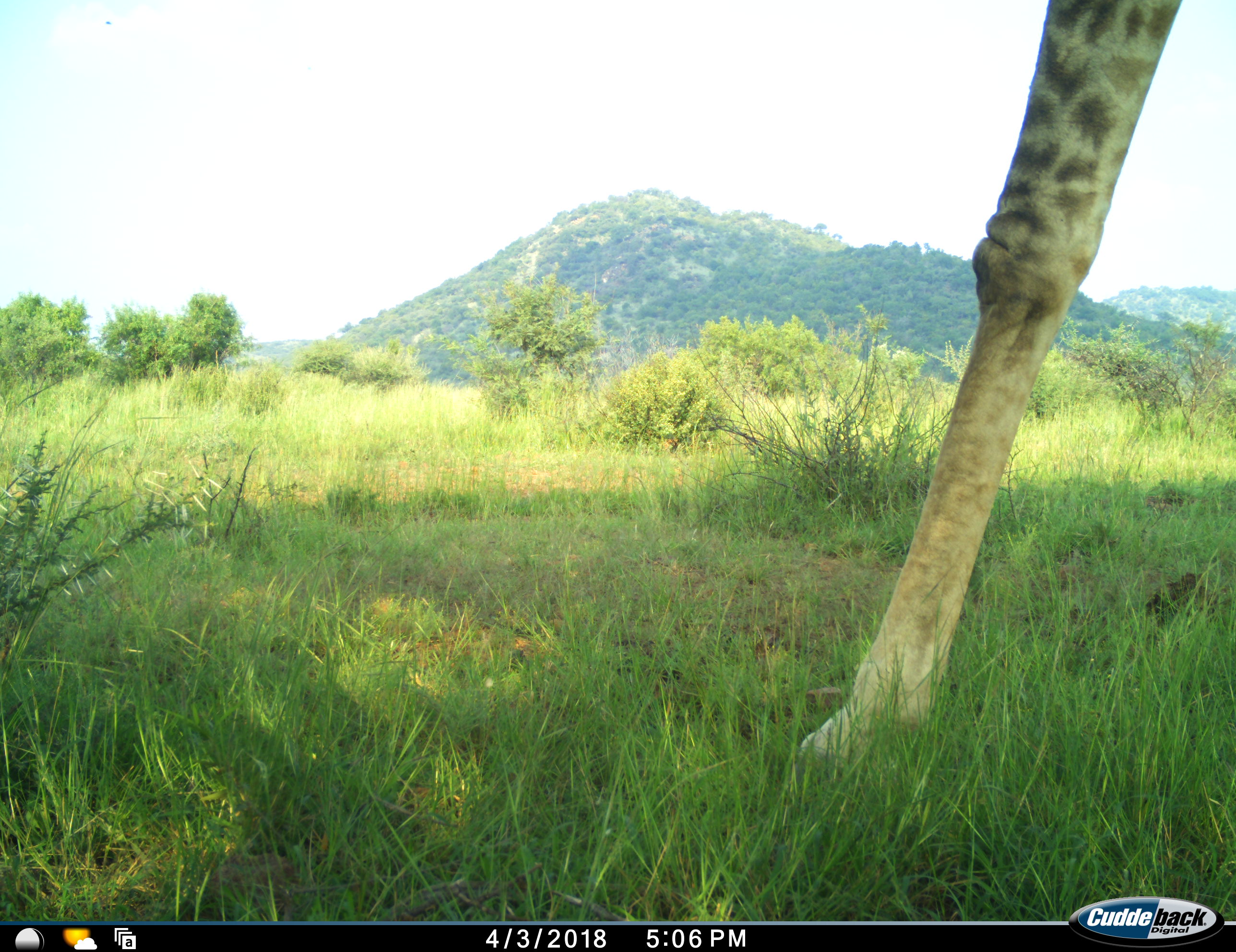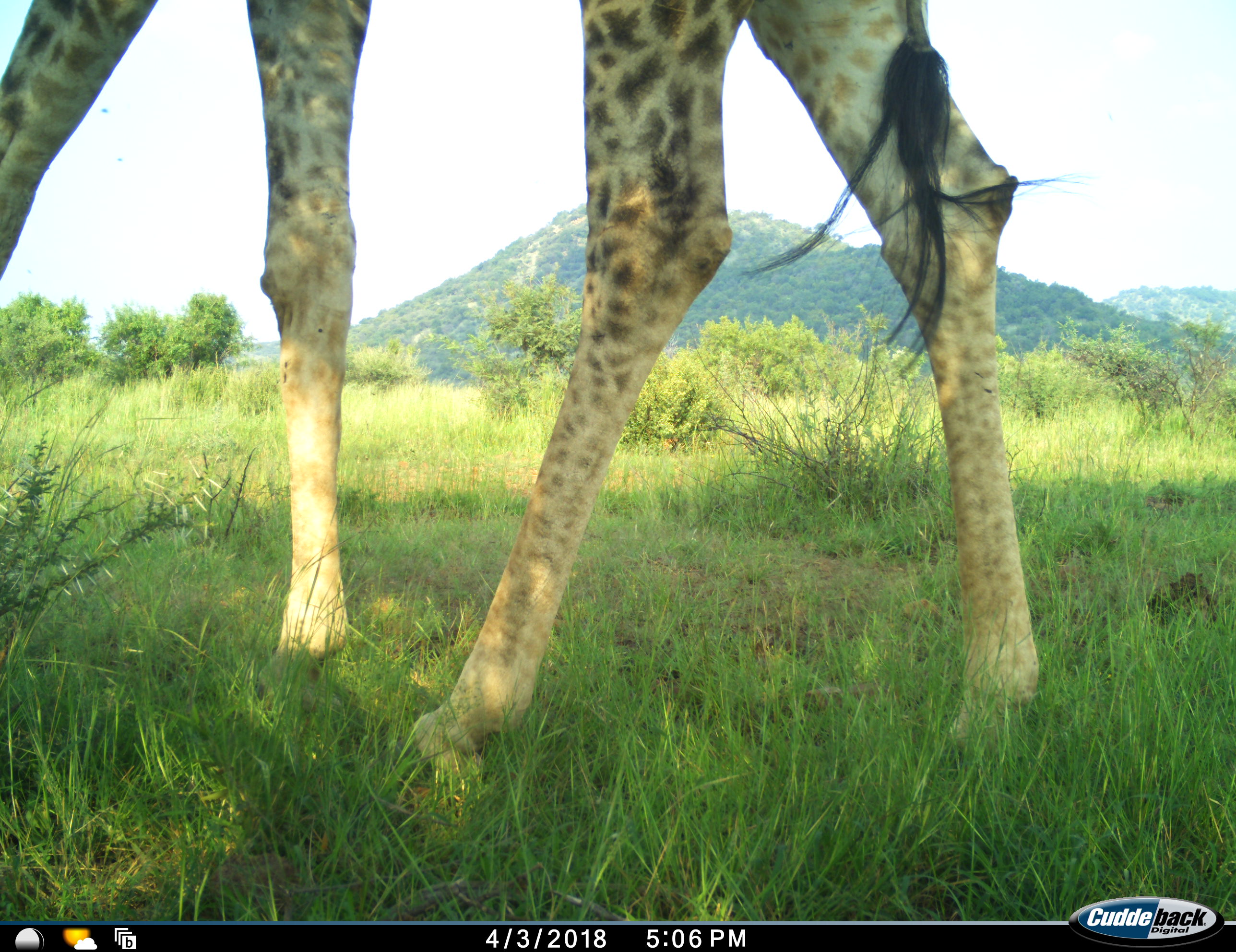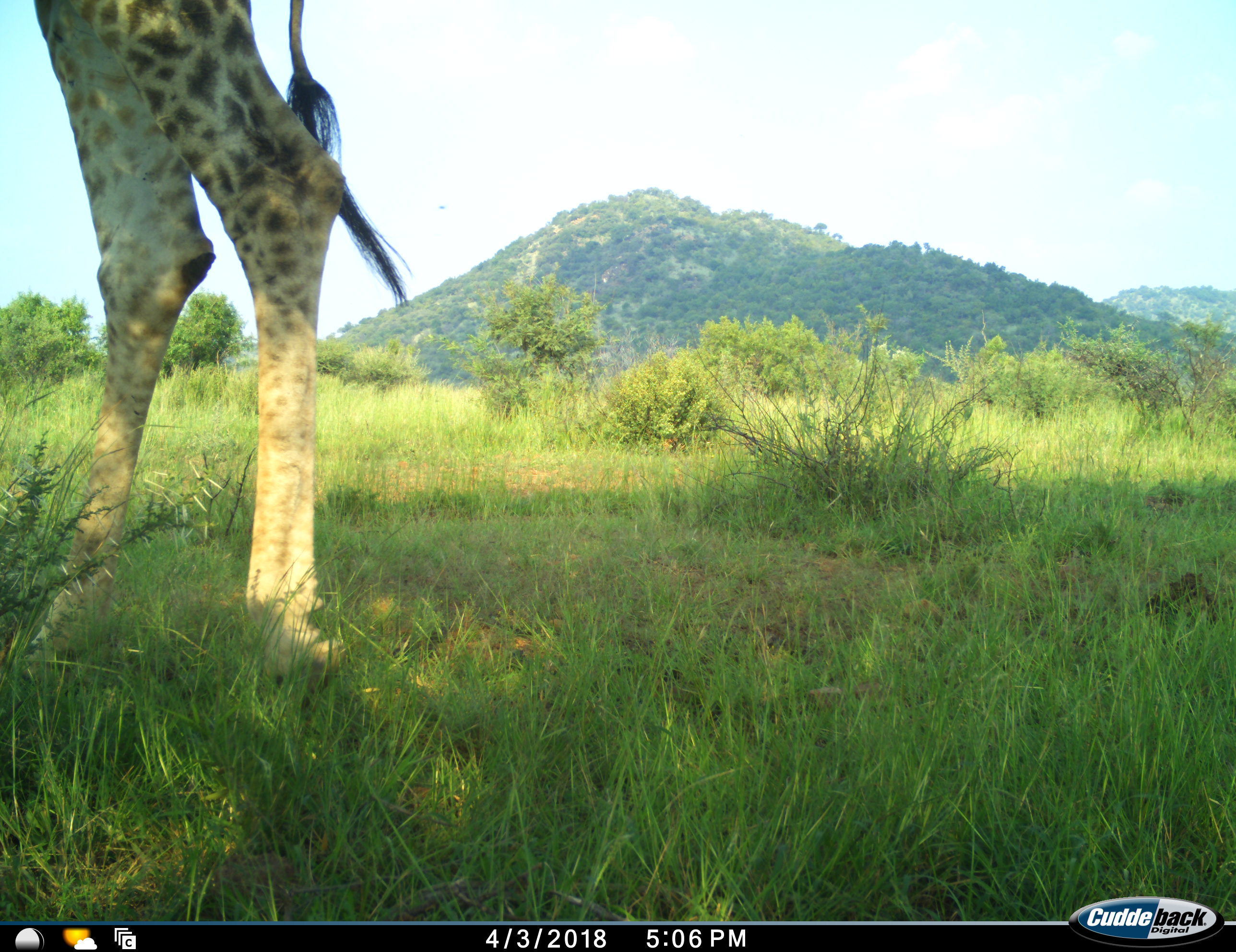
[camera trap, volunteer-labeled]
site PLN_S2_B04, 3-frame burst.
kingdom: Animalia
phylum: Chordata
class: Mammalia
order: Artiodactyla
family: Giraffidae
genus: Giraffa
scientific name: Giraffa camelopardalis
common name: giraffe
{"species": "giraffe (Giraffa camelopardalis)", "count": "1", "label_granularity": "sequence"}